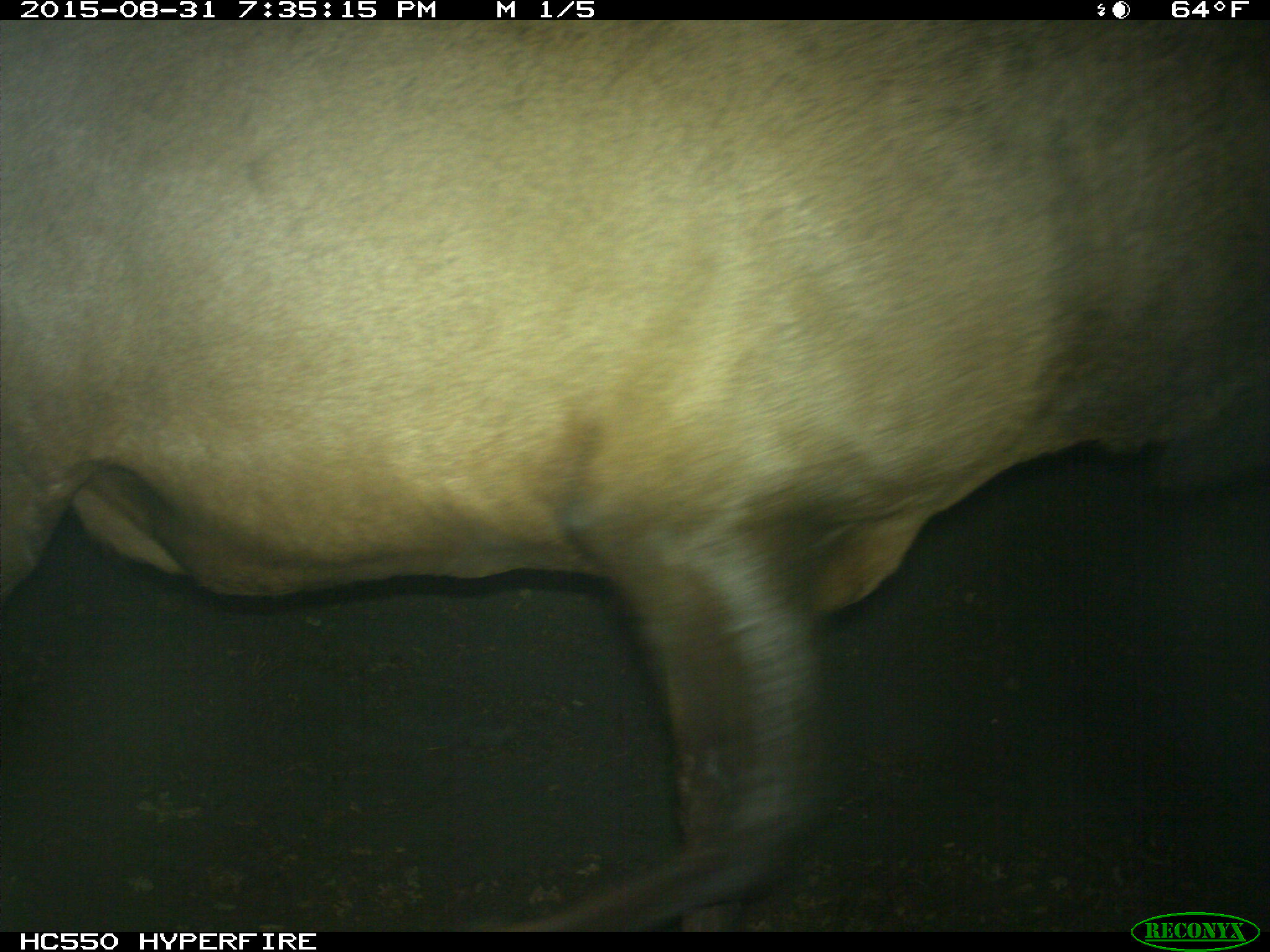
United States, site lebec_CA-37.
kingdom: Animalia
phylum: Chordata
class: Mammalia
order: Artiodactyla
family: Cervidae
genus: Cervus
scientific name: Cervus canadensis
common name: elk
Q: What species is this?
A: Cervus canadensis (elk).